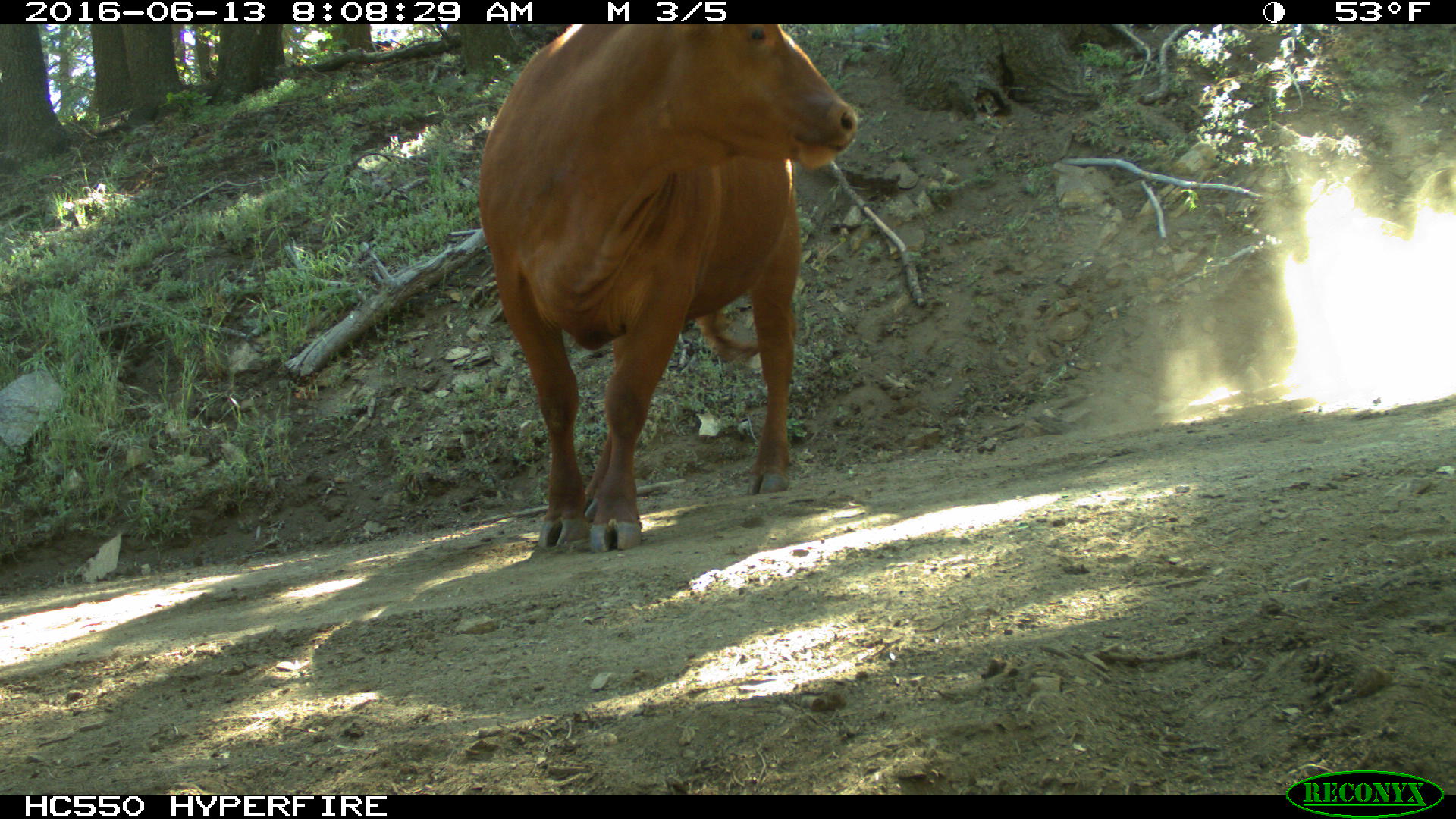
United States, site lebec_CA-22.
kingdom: Animalia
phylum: Chordata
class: Mammalia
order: Artiodactyla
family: Bovidae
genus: Bos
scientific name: Bos taurus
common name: domestic cow